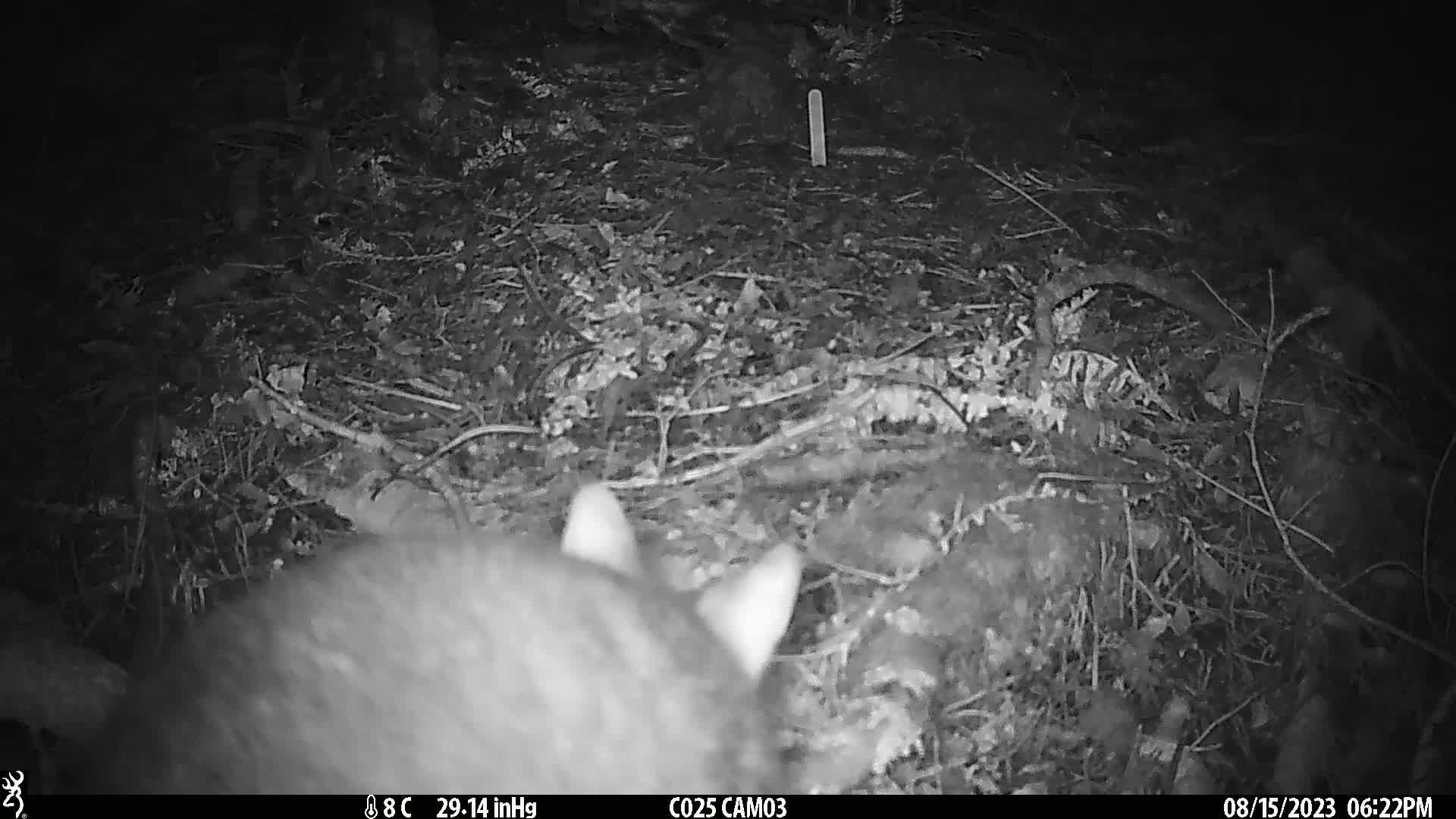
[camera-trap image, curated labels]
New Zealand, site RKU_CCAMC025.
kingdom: Animalia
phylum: Chordata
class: Mammalia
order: Diprotodontia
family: Phalangeridae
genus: Trichosurus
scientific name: Trichosurus vulpecula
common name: common brushtail possum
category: possum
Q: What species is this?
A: Possum (common brushtail possum) (Trichosurus vulpecula).